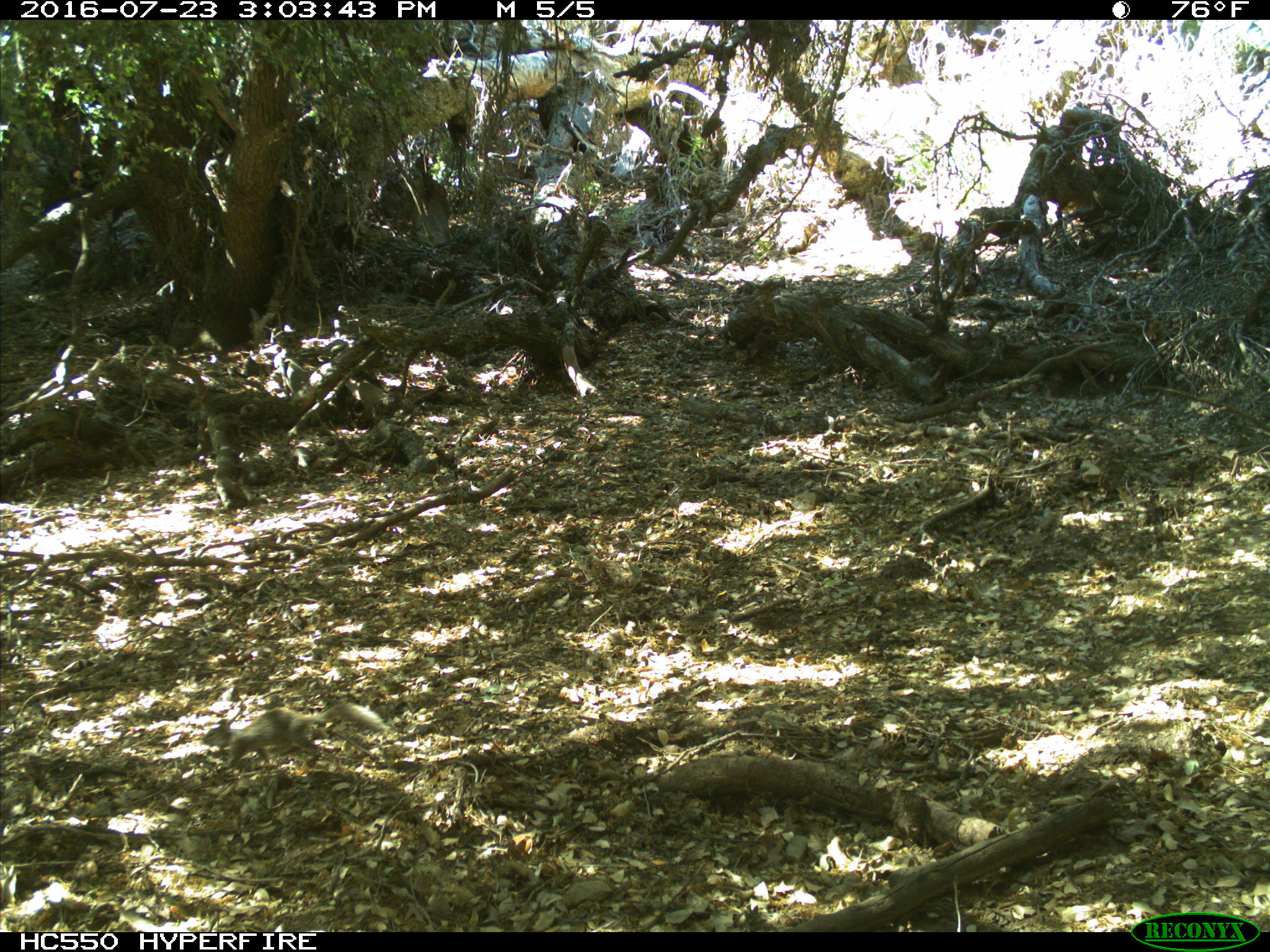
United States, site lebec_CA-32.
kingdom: Animalia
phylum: Chordata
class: Mammalia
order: Rodentia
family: Sciuridae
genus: Otospermophilus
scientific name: Otospermophilus beecheyi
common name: california ground squirrel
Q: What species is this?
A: Otospermophilus beecheyi (california ground squirrel).